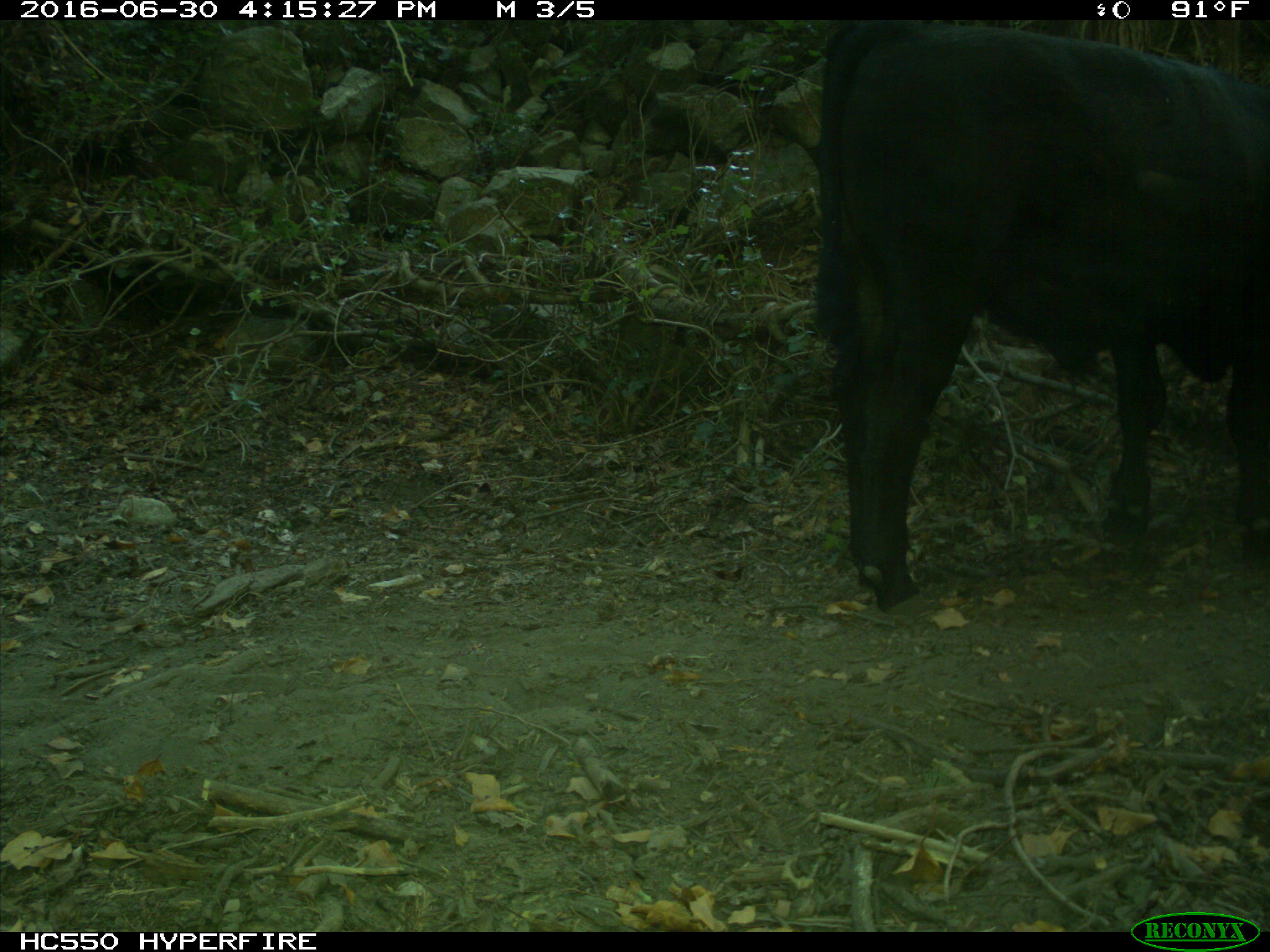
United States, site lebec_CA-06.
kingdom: Animalia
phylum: Chordata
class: Mammalia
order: Artiodactyla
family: Bovidae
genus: Bos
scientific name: Bos taurus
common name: domestic cow